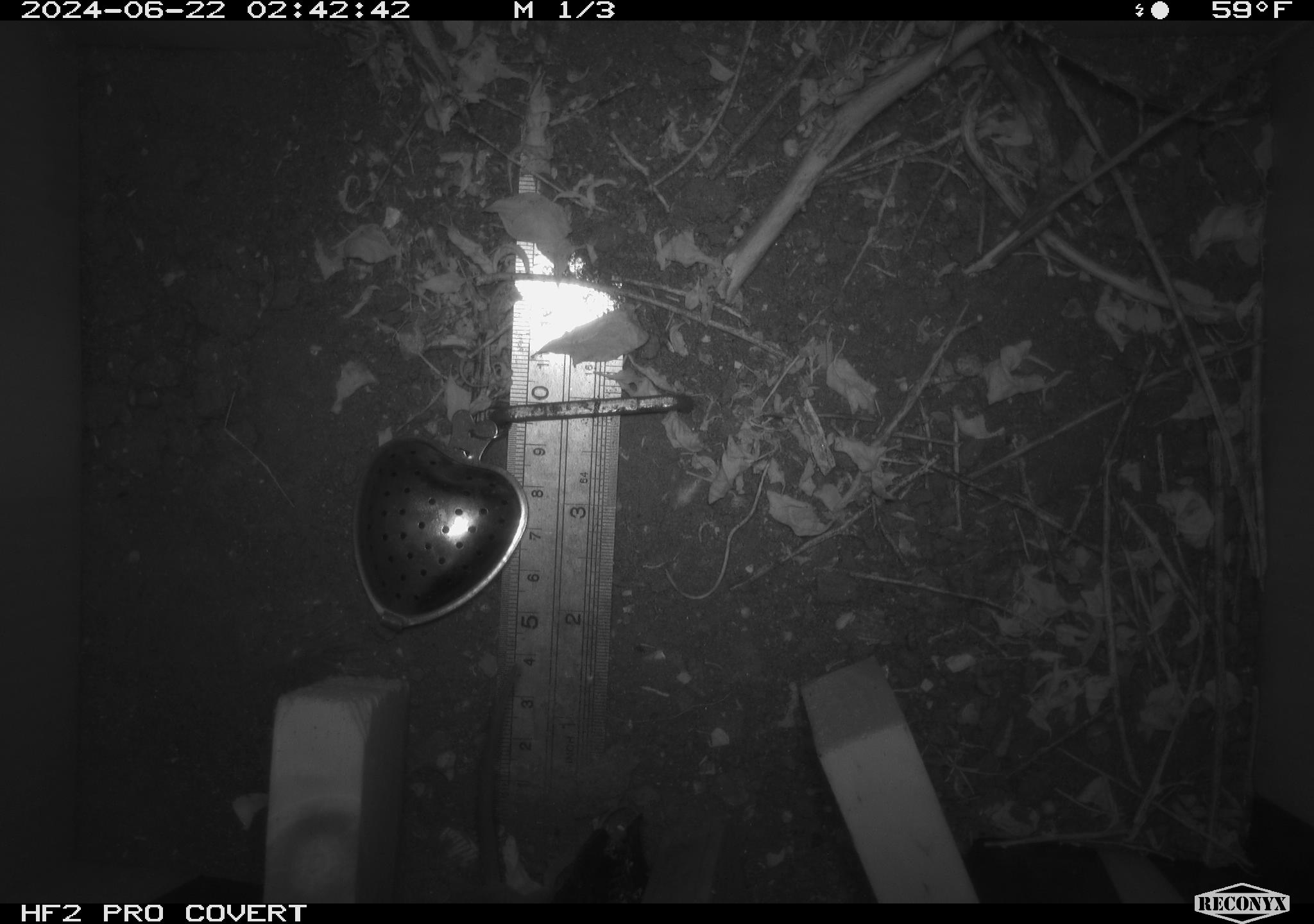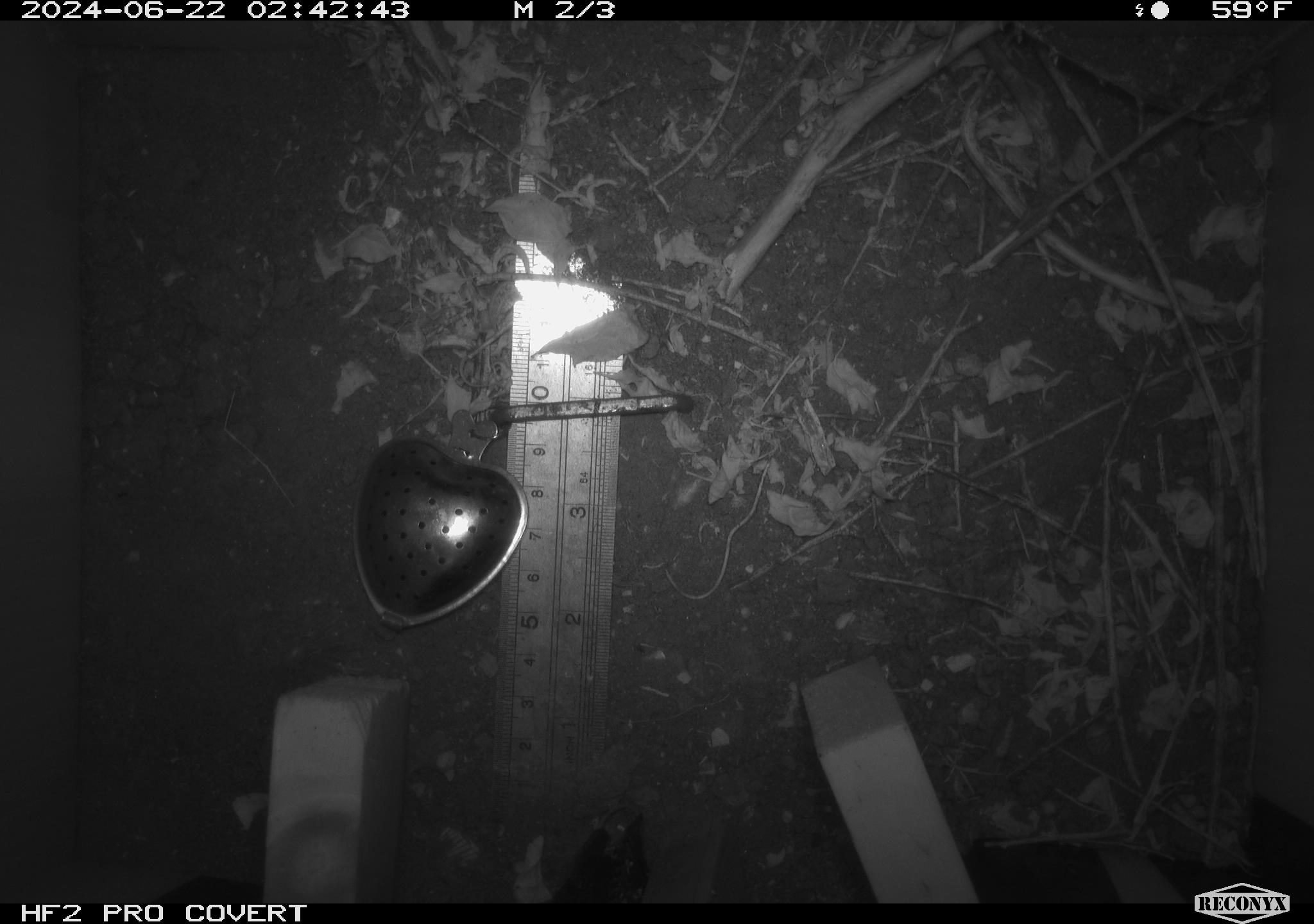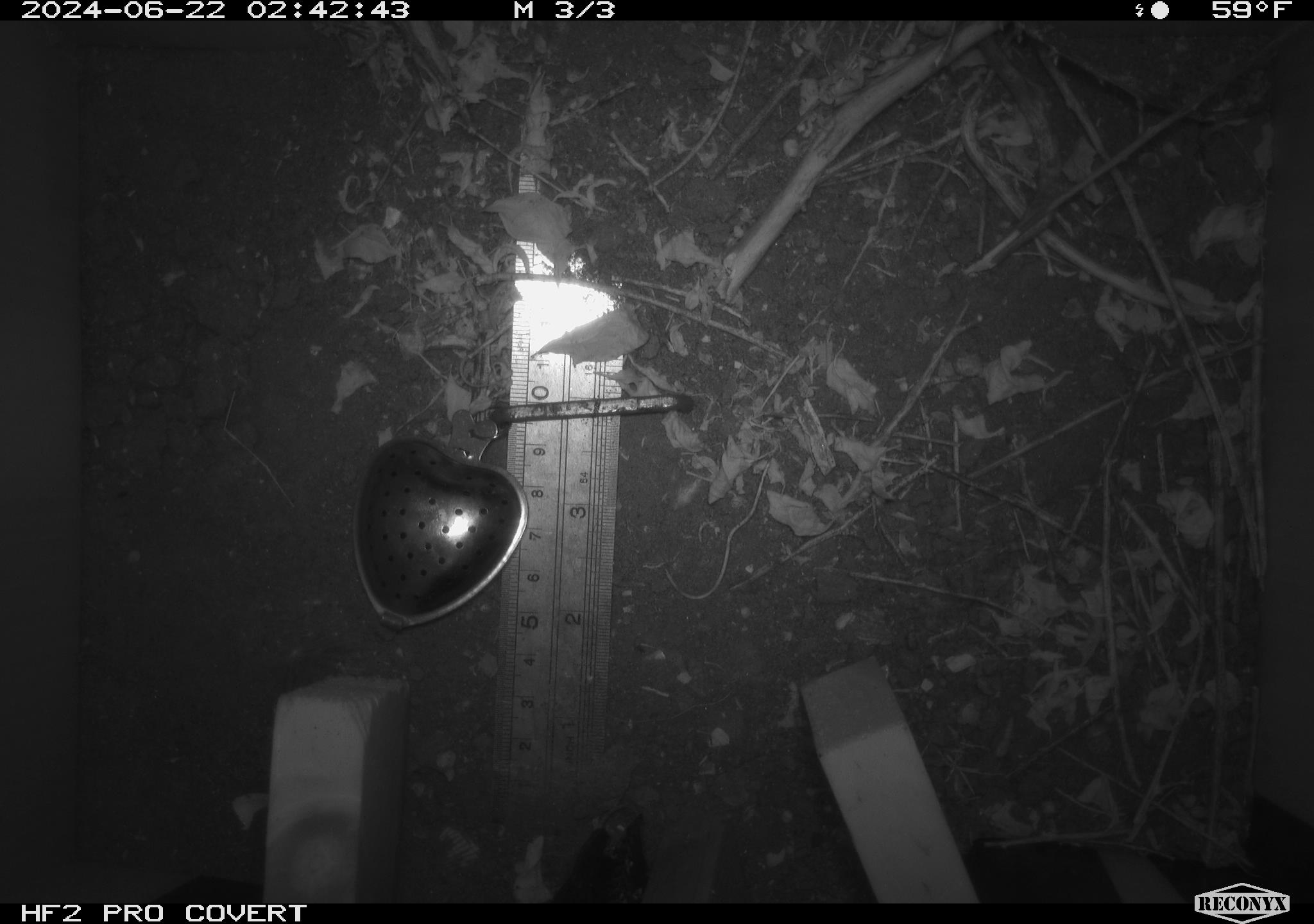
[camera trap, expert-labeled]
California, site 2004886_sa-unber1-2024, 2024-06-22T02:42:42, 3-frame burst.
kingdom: Animalia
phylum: Chordata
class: Mammalia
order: Rodentia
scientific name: Rodentia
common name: mouse species